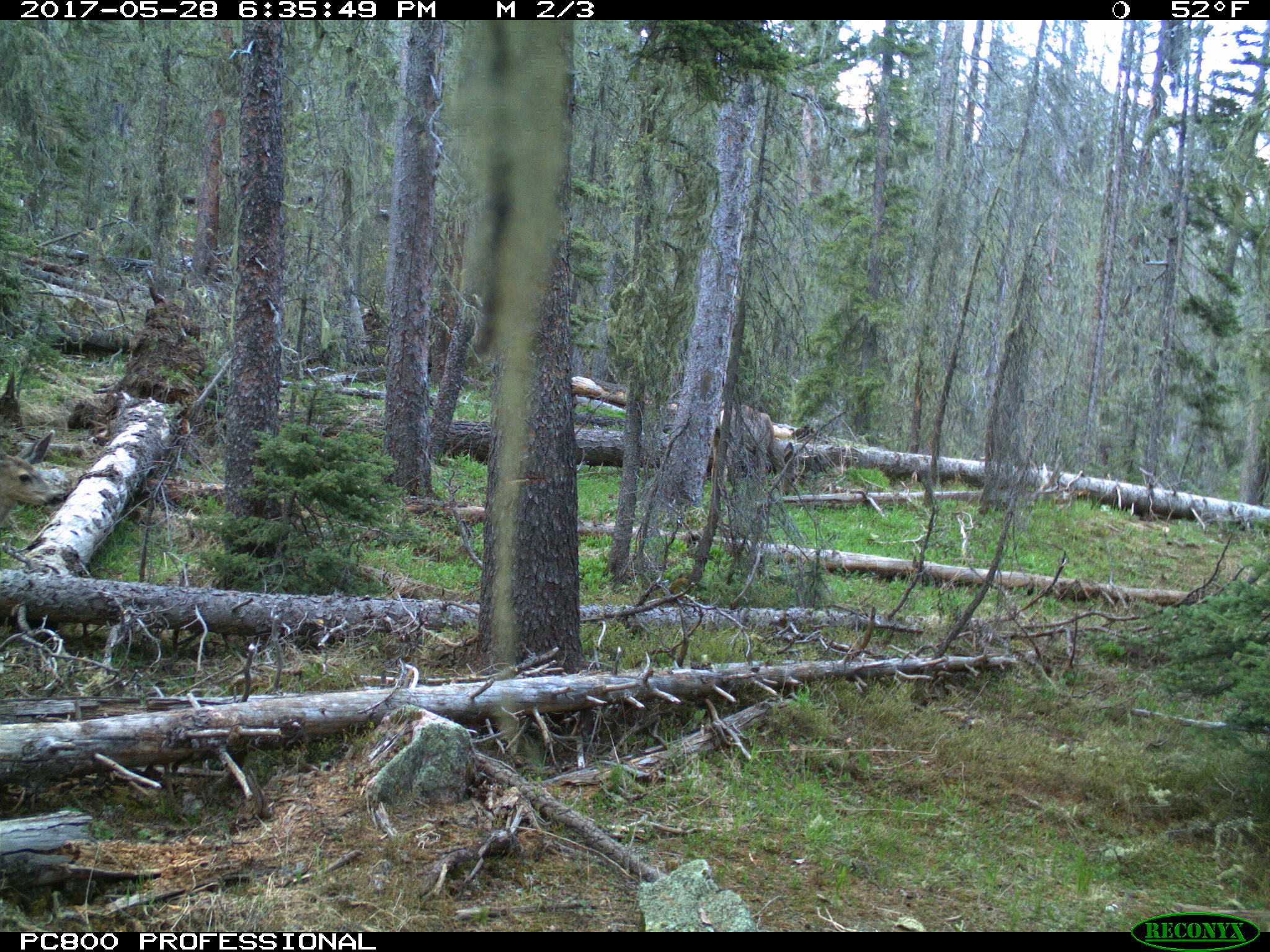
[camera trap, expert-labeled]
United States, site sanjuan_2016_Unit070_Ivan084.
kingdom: Animalia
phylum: Chordata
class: Mammalia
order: Artiodactyla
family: Cervidae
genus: Odocoileus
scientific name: Odocoileus hemionus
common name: mule deer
Odocoileus hemionus (mule deer).